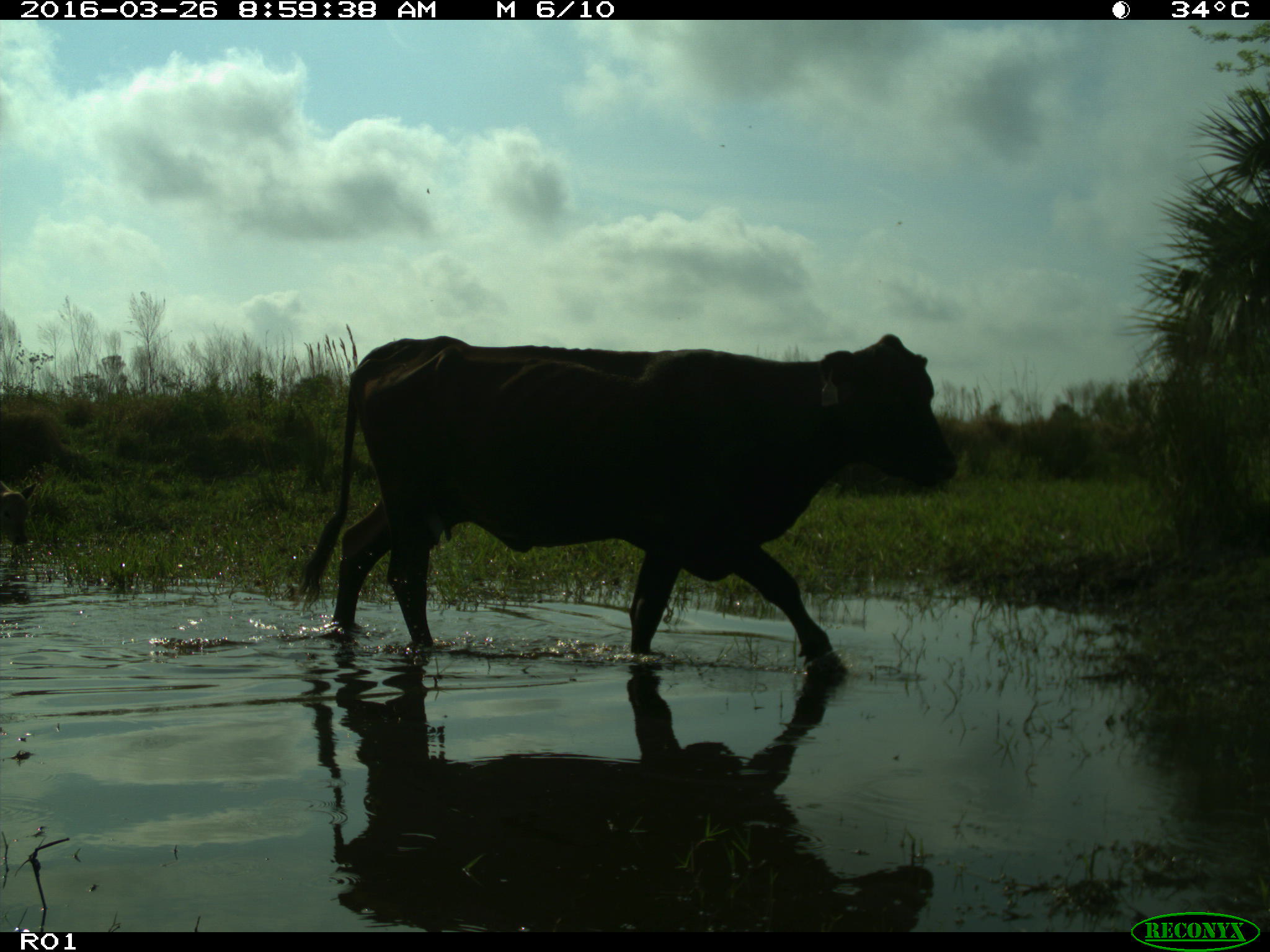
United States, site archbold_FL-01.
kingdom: Animalia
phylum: Chordata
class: Mammalia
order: Artiodactyla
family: Bovidae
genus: Bos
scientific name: Bos taurus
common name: domestic cow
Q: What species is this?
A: Bos taurus (domestic cow).